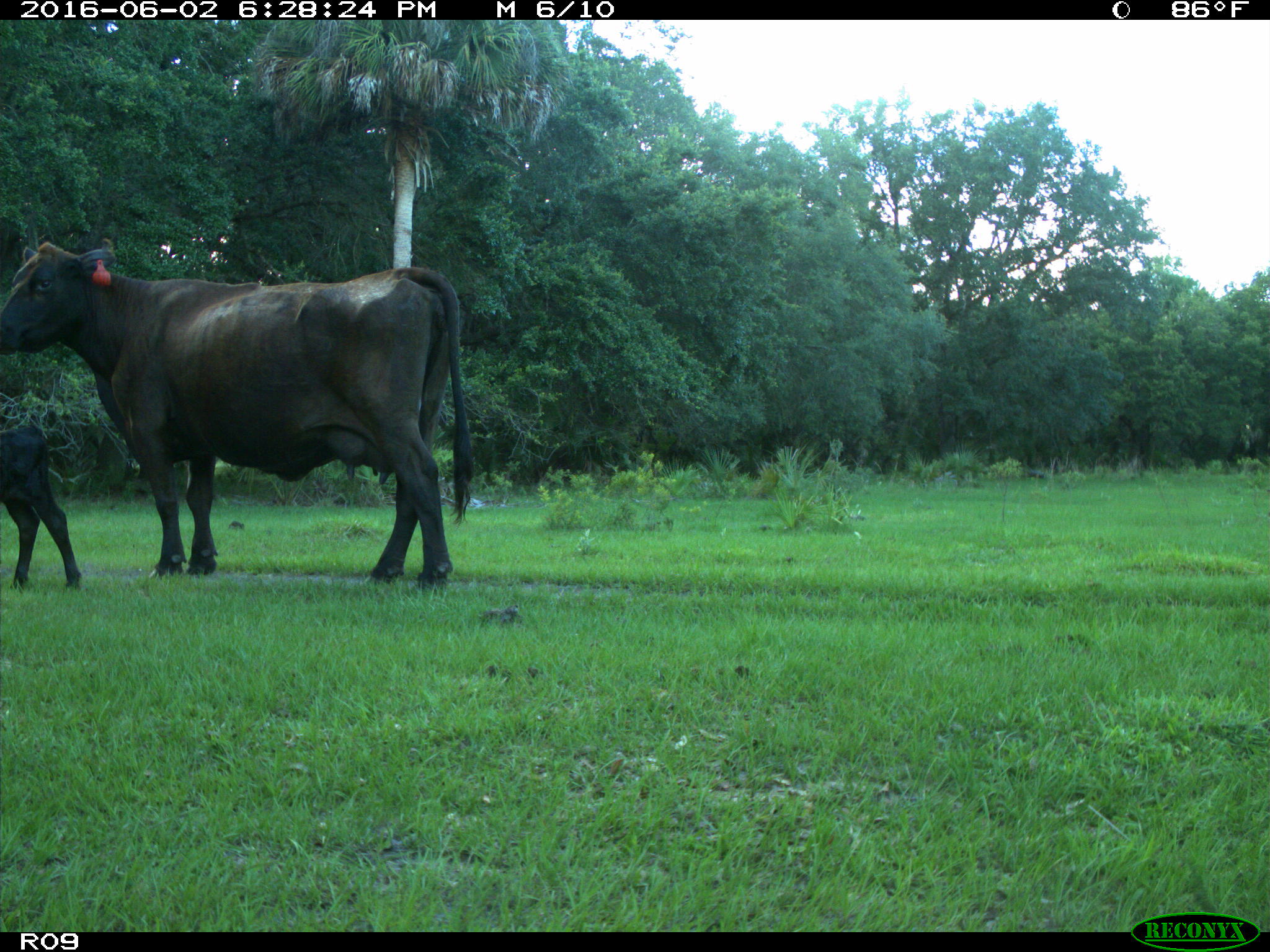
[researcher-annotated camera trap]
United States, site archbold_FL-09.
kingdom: Animalia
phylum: Chordata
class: Mammalia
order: Artiodactyla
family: Bovidae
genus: Bos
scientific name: Bos taurus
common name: domestic cow